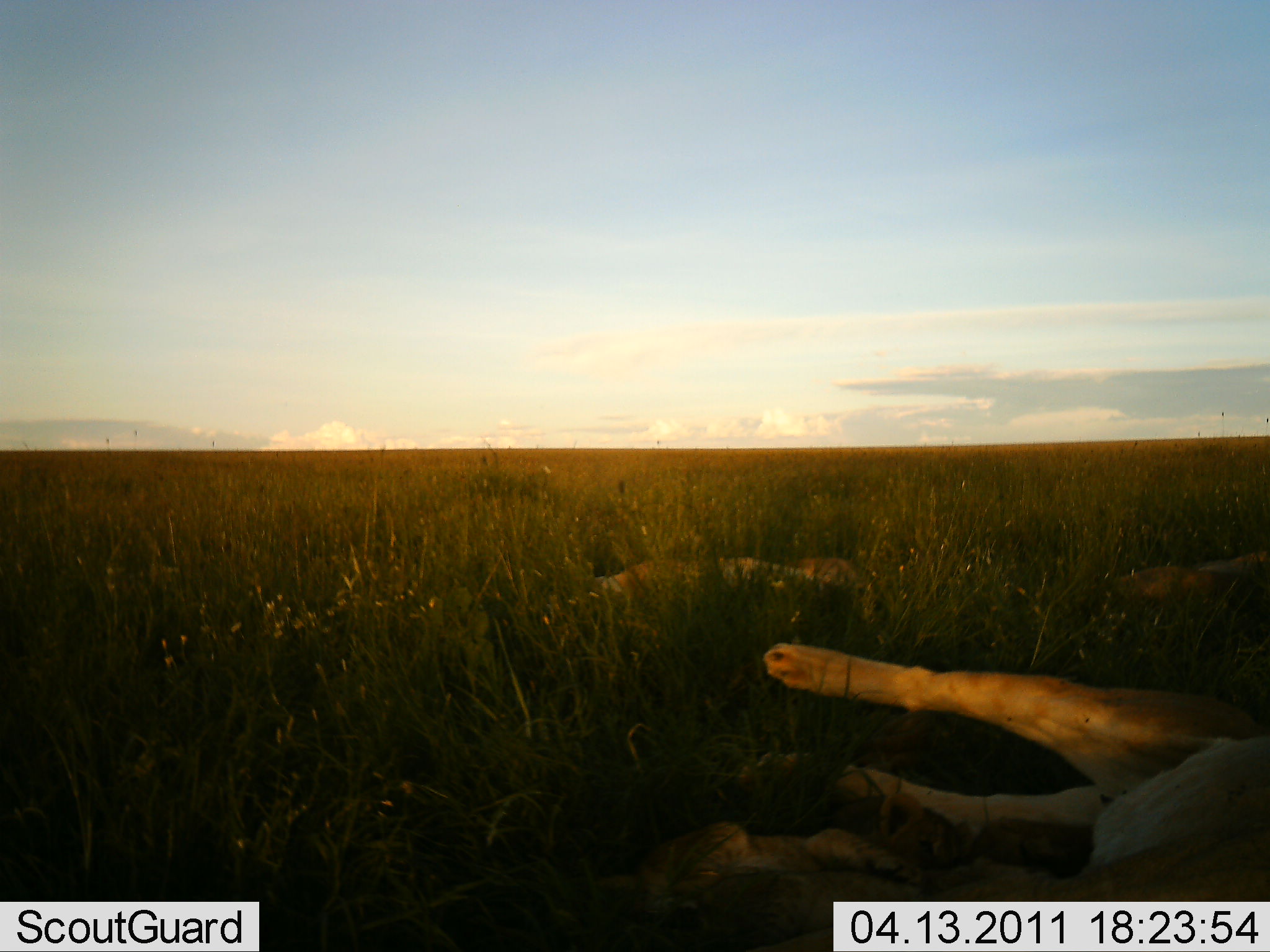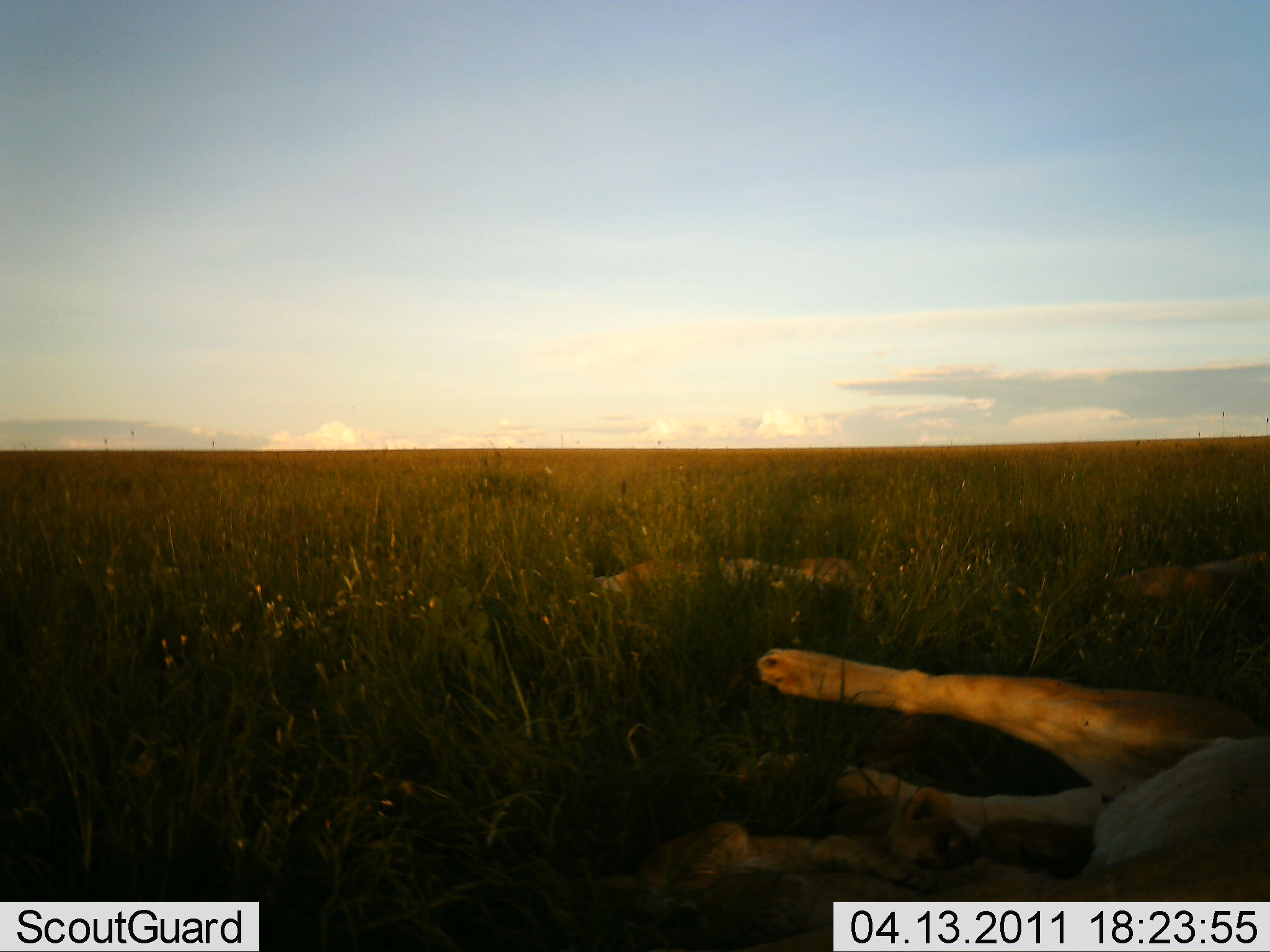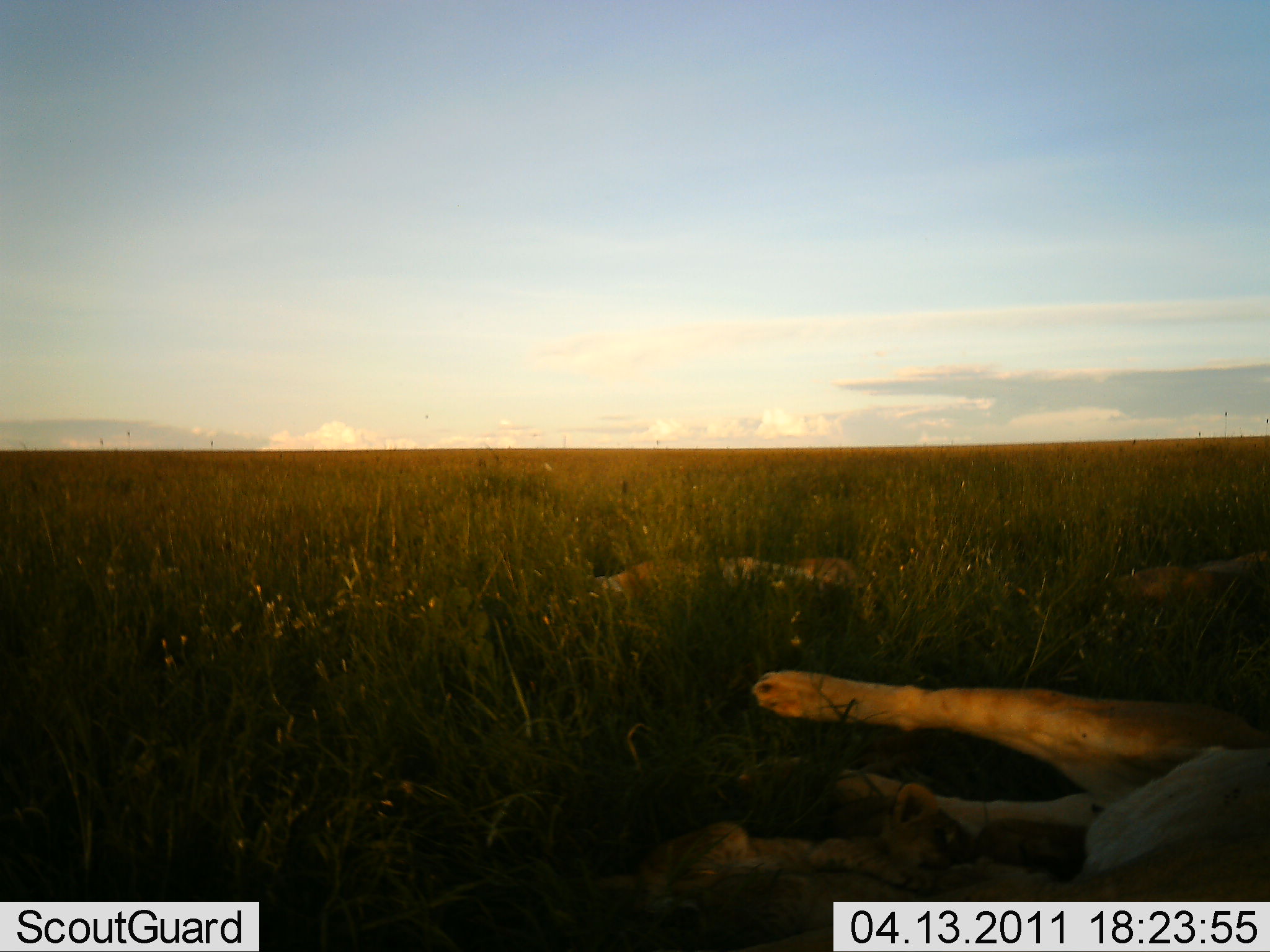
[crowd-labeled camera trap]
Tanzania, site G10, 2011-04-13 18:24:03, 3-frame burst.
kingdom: Animalia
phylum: Chordata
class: Mammalia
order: Carnivora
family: Felidae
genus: Panthera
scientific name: Panthera leo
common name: lion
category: lionfemale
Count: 3.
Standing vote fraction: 0%.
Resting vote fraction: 100%.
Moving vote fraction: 0%.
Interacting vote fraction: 9%.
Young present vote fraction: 55%.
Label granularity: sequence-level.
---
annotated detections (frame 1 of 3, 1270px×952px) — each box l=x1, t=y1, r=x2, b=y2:
animal: l=693, t=643, r=1270, b=952; l=560, t=551, r=861, b=638; l=1091, t=545, r=1270, b=635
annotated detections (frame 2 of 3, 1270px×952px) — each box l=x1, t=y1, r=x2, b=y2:
animal: l=689, t=646, r=1270, b=952; l=551, t=548, r=857, b=630; l=1098, t=550, r=1270, b=617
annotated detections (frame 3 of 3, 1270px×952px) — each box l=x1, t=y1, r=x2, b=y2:
animal: l=686, t=670, r=1270, b=951; l=533, t=550, r=874, b=659; l=1088, t=550, r=1270, b=618